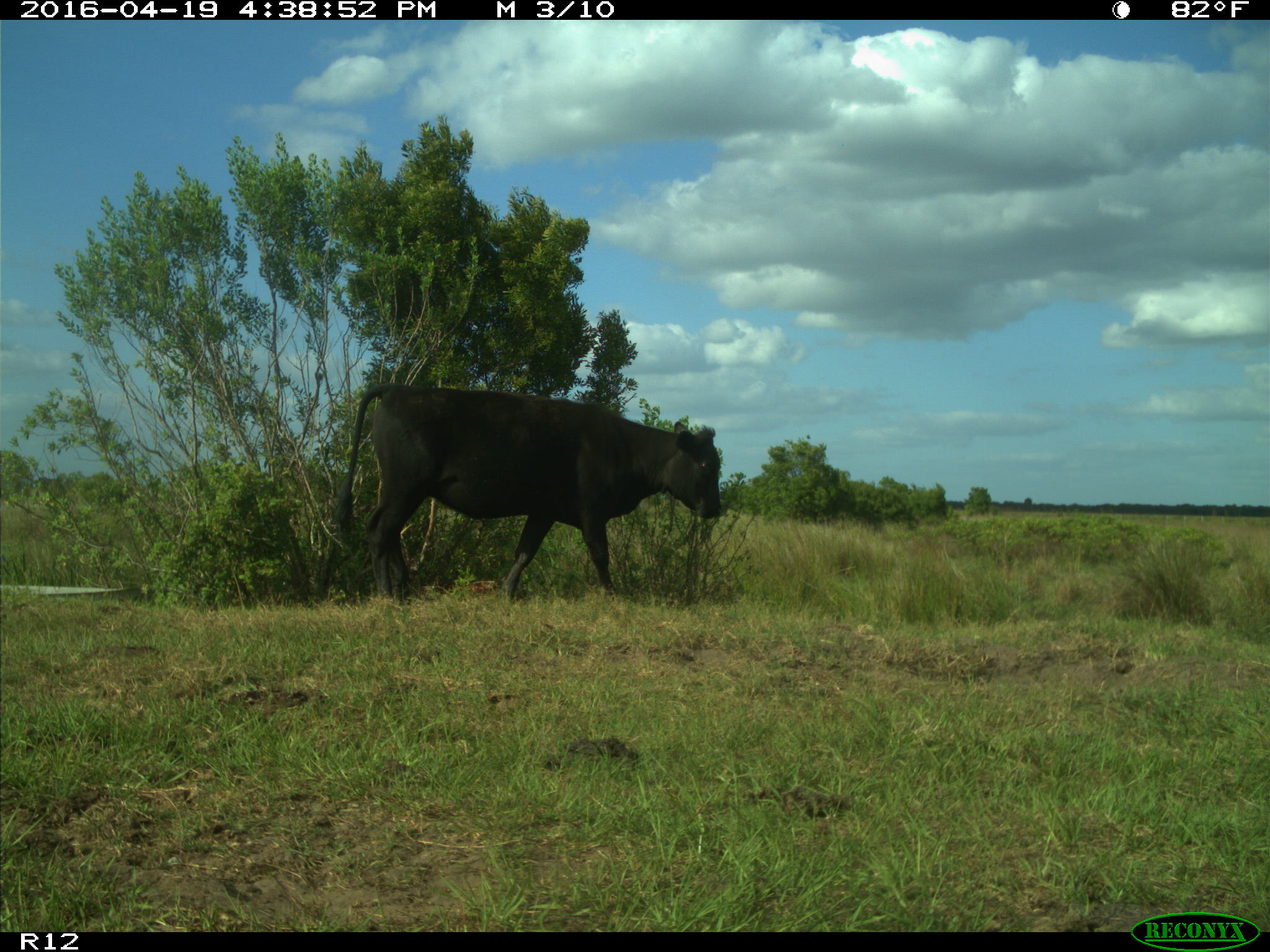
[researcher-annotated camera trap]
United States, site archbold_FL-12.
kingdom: Animalia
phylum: Chordata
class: Mammalia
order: Artiodactyla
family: Bovidae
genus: Bos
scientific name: Bos taurus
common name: domestic cow